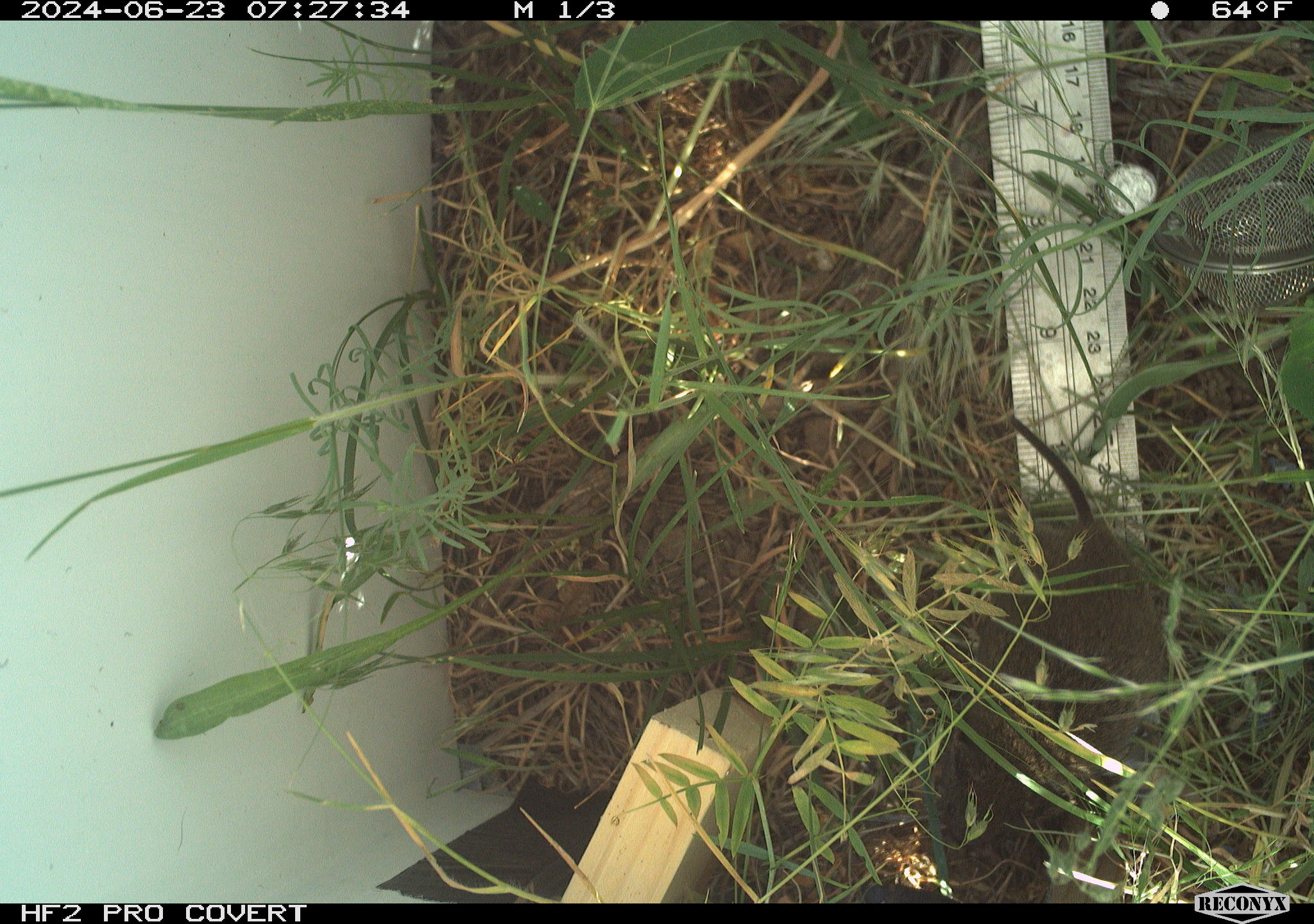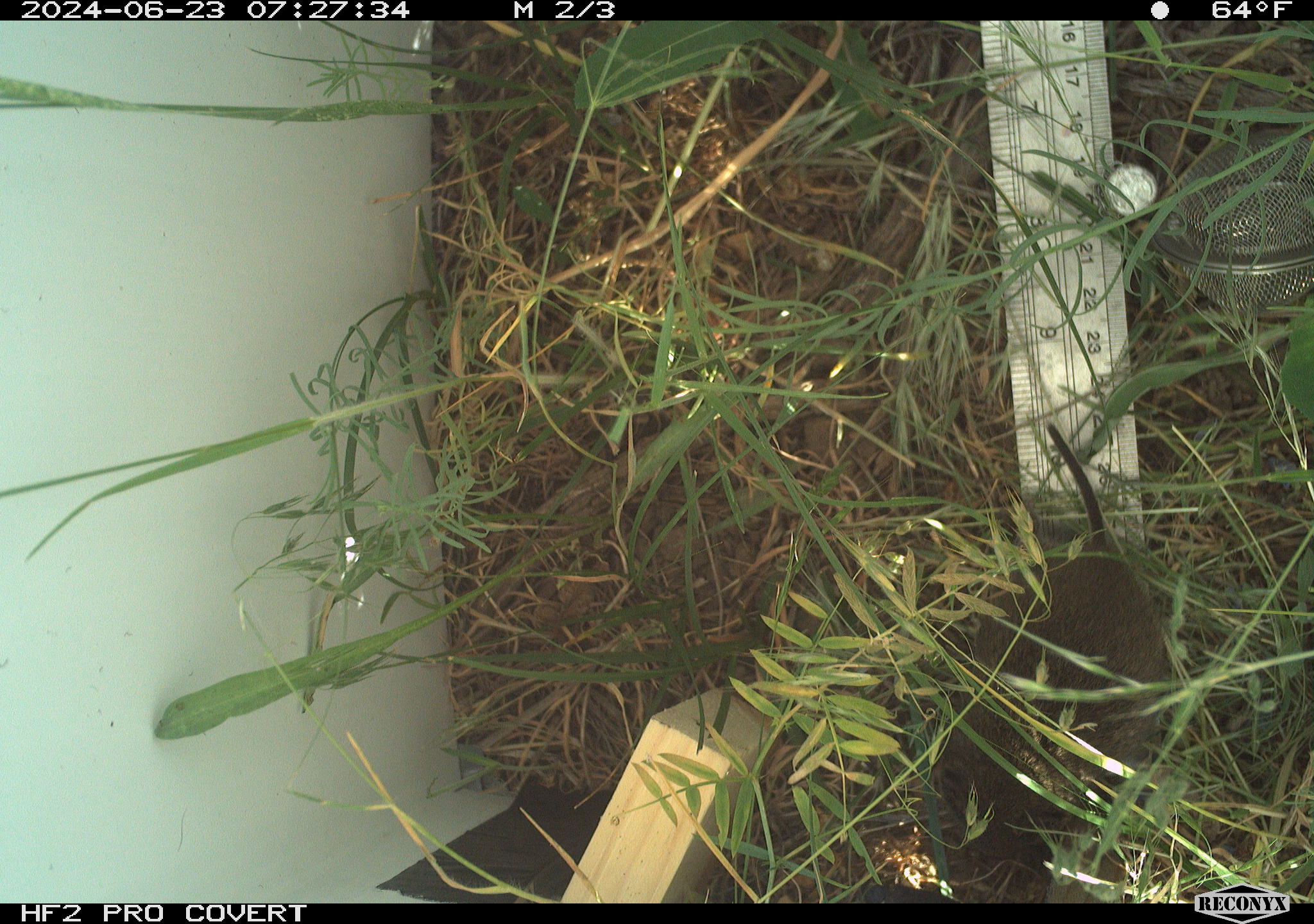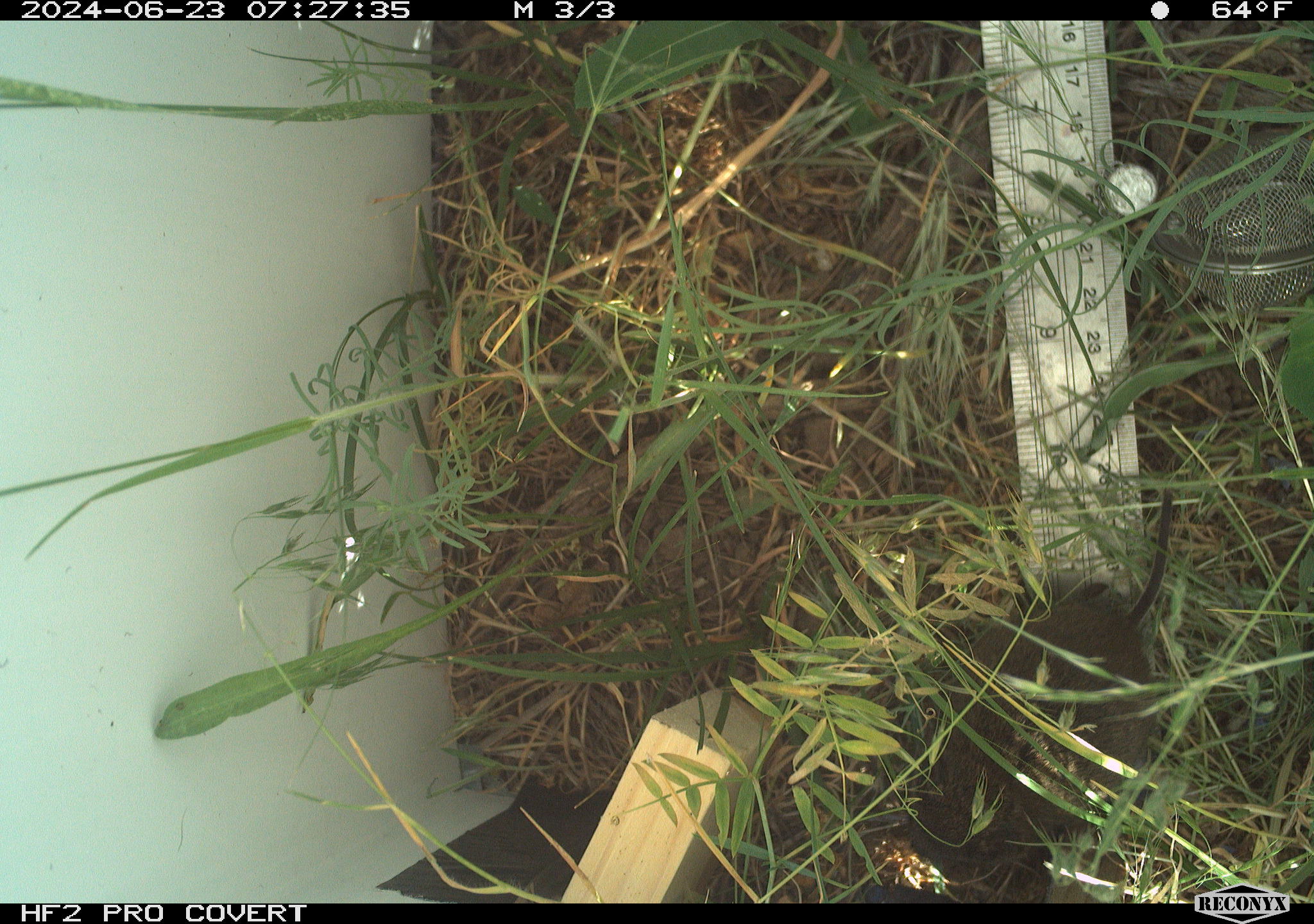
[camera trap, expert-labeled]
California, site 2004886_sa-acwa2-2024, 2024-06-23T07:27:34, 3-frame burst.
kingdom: Animalia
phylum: Chordata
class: Mammalia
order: Rodentia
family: Cricetidae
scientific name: Cricetidae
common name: hamsters, voles, lemmings, and allies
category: cricetidae family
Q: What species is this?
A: Cricetidae family (hamsters, voles, lemmings, and allies) (Cricetidae).